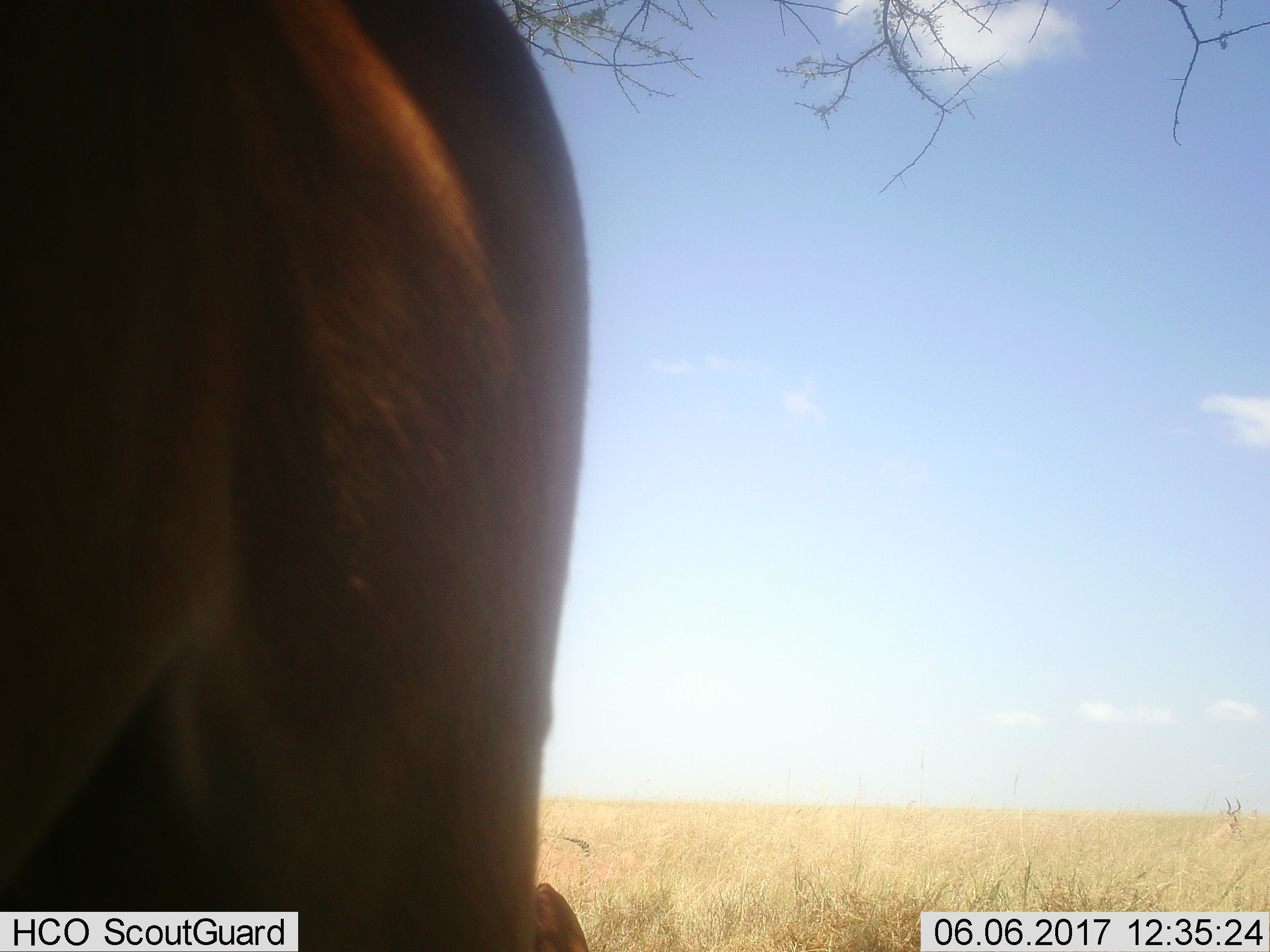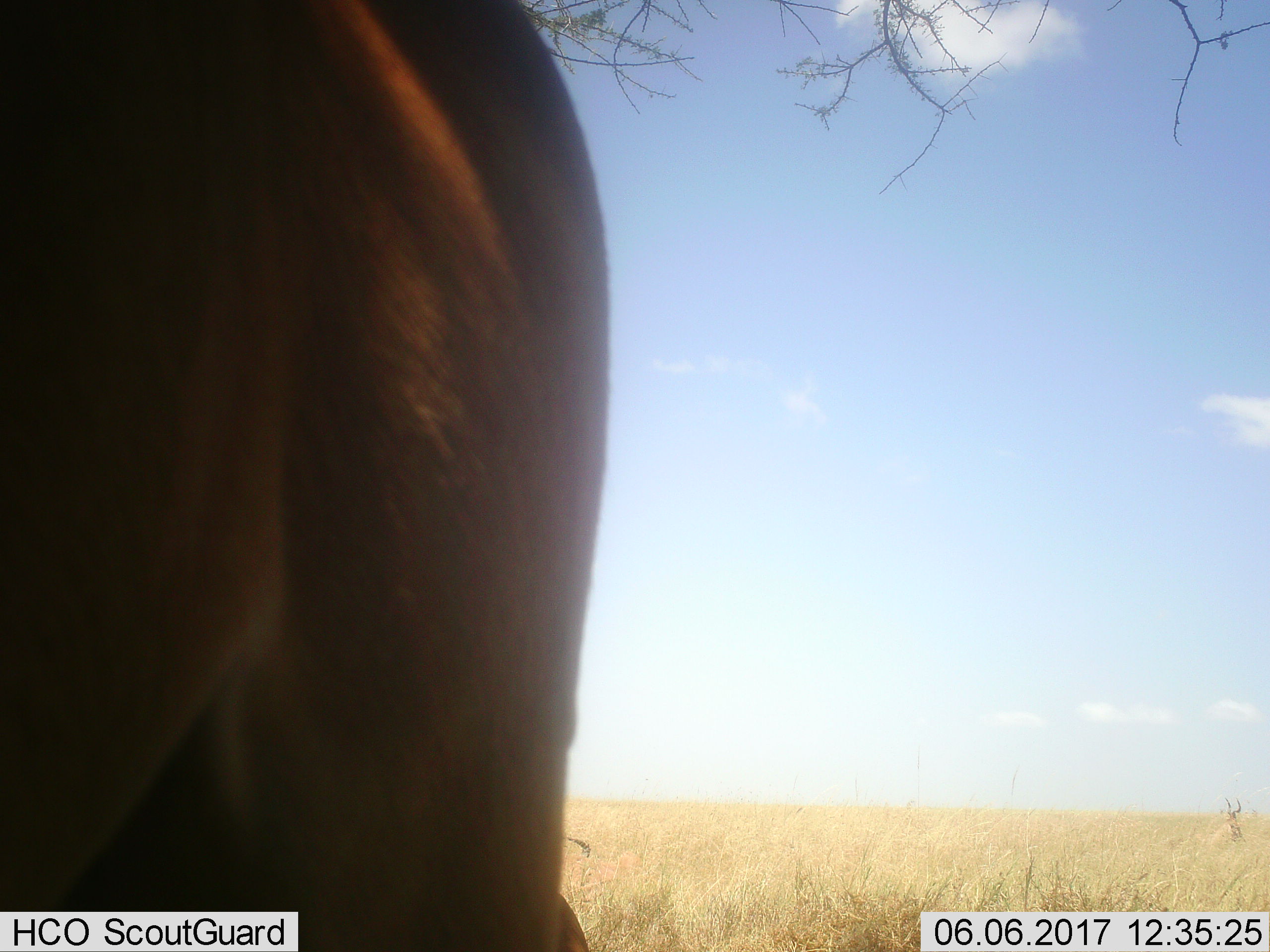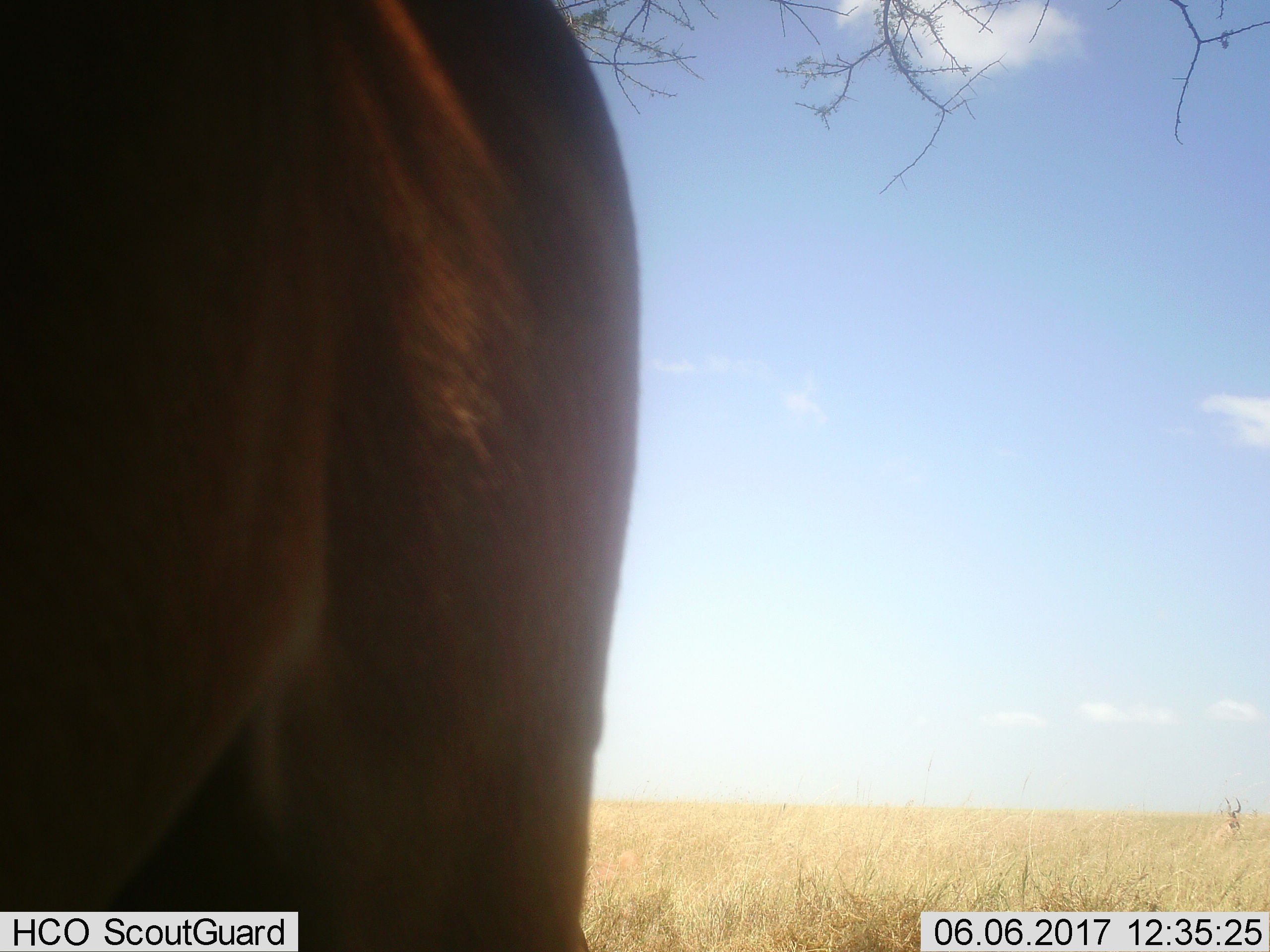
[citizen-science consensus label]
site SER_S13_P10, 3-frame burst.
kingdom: Animalia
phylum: Chordata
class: Mammalia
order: Artiodactyla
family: Bovidae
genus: Alcelaphus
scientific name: Alcelaphus buselaphus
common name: hartebeest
Hartebeest (Alcelaphus buselaphus), count 2. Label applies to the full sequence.